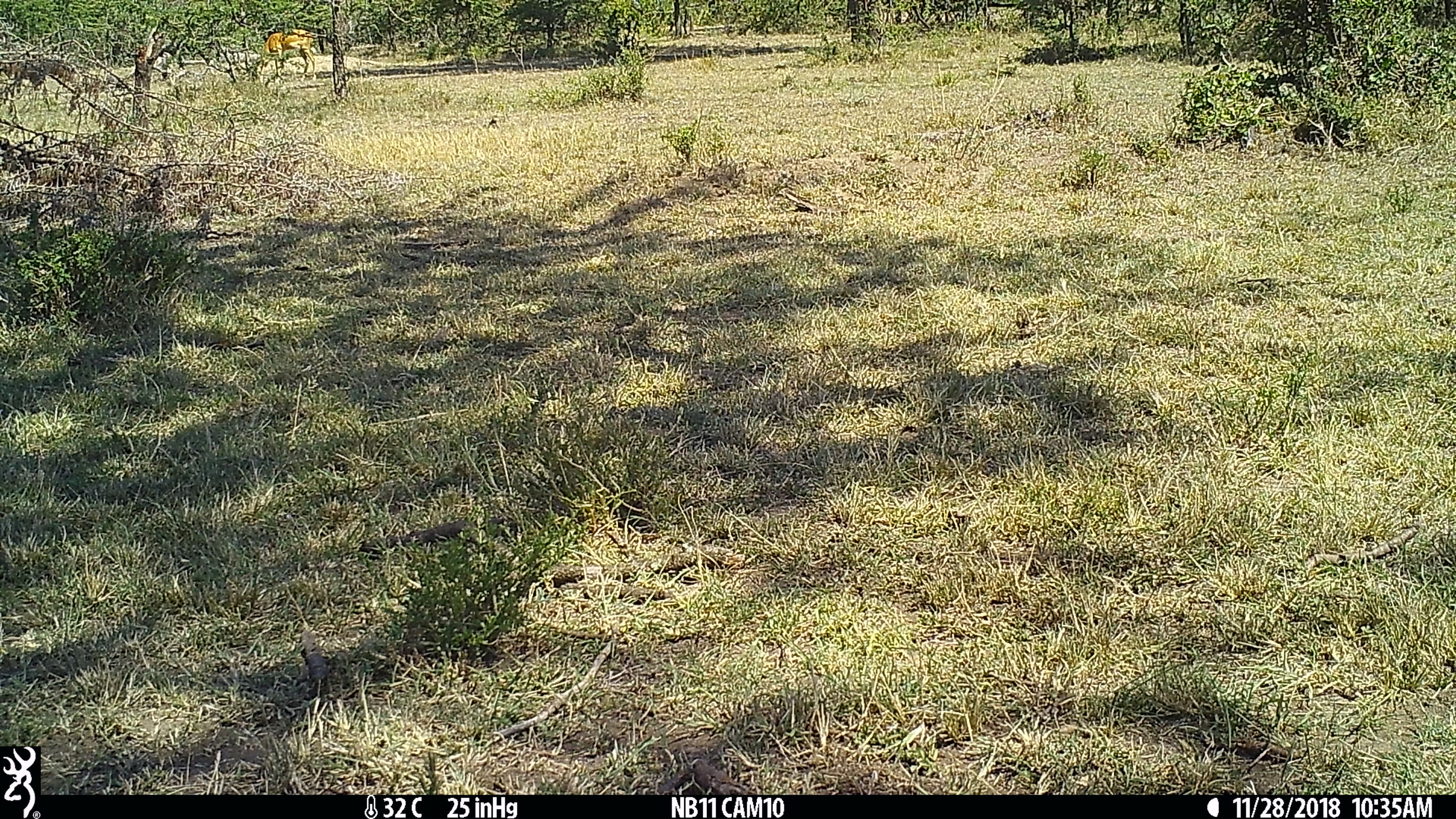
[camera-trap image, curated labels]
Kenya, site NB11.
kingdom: Animalia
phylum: Chordata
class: Mammalia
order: Artiodactyla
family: Bovidae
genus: Aepyceros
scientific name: Aepyceros melampus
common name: impala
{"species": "impala (Aepyceros melampus)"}